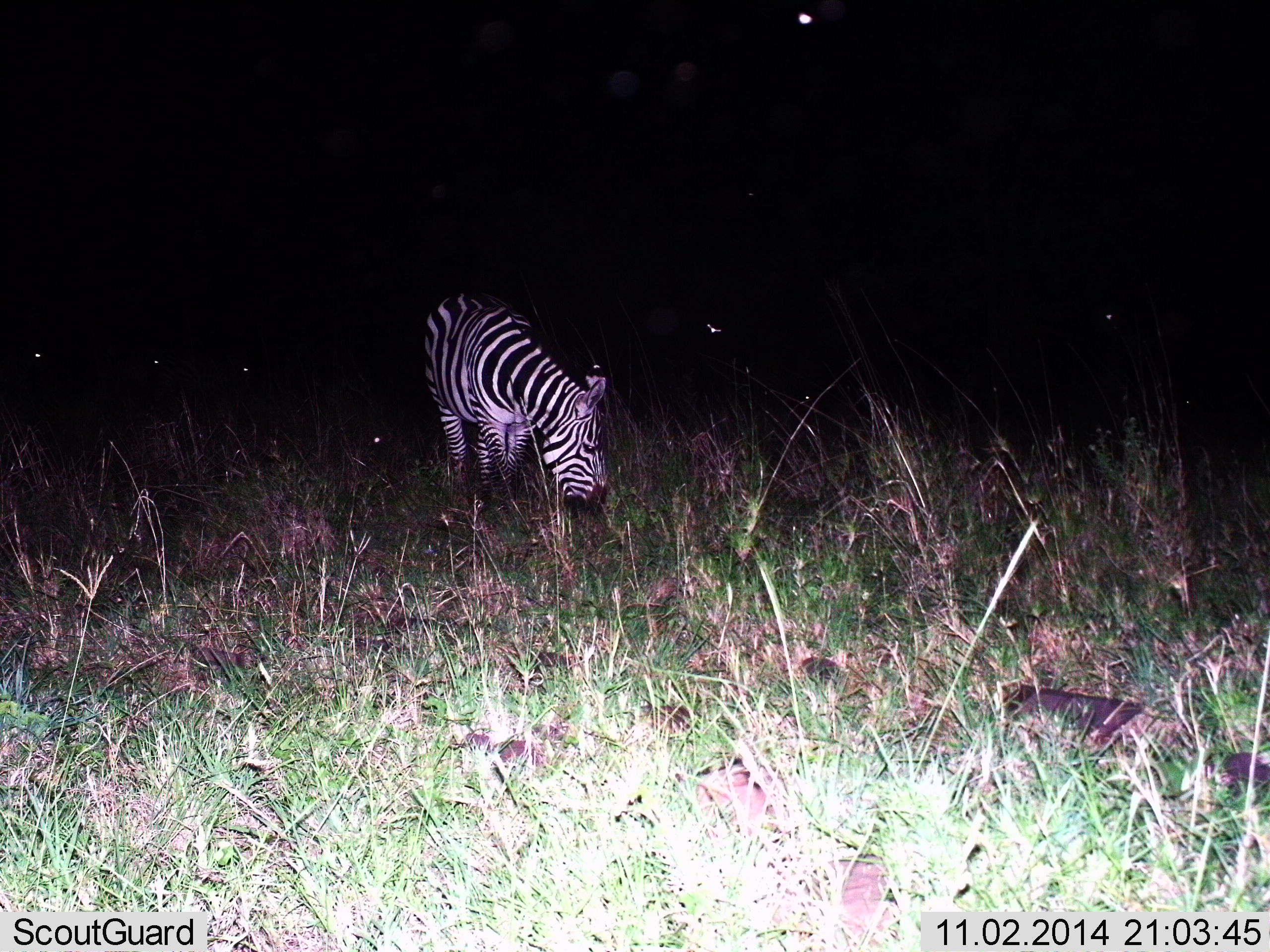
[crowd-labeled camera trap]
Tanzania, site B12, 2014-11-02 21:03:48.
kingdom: Animalia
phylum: Chordata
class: Mammalia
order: Perissodactyla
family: Equidae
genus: Equus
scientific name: Equus quagga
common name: plains zebra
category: zebra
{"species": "zebra (plains zebra) (Equus quagga)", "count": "1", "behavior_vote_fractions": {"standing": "40%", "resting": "0%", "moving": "0%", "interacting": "0%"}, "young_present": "0%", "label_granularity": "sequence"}